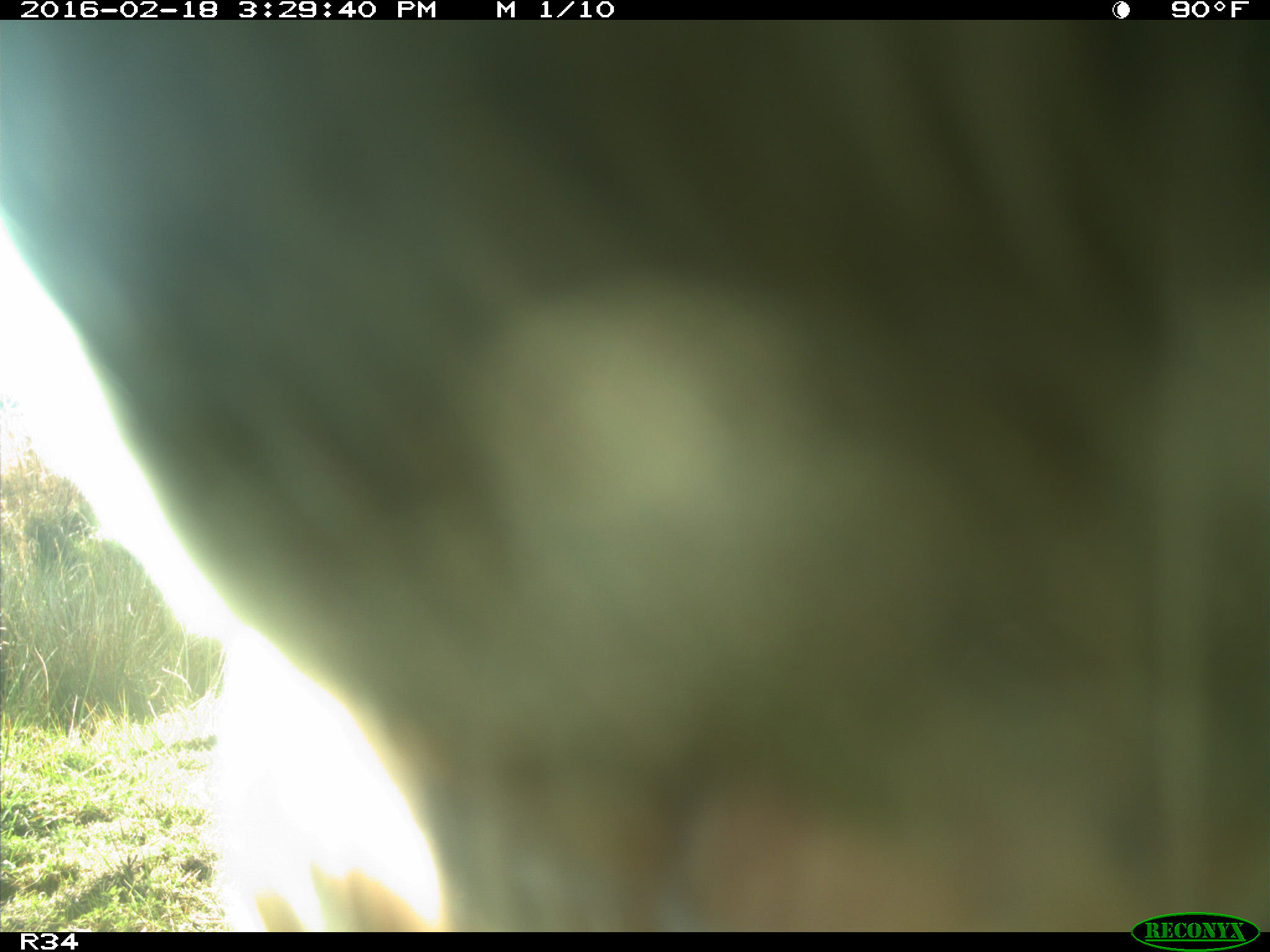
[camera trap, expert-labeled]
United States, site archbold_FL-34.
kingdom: Animalia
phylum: Chordata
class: Mammalia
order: Artiodactyla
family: Bovidae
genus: Bos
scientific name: Bos taurus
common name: domestic cow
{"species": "Bos taurus (domestic cow)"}